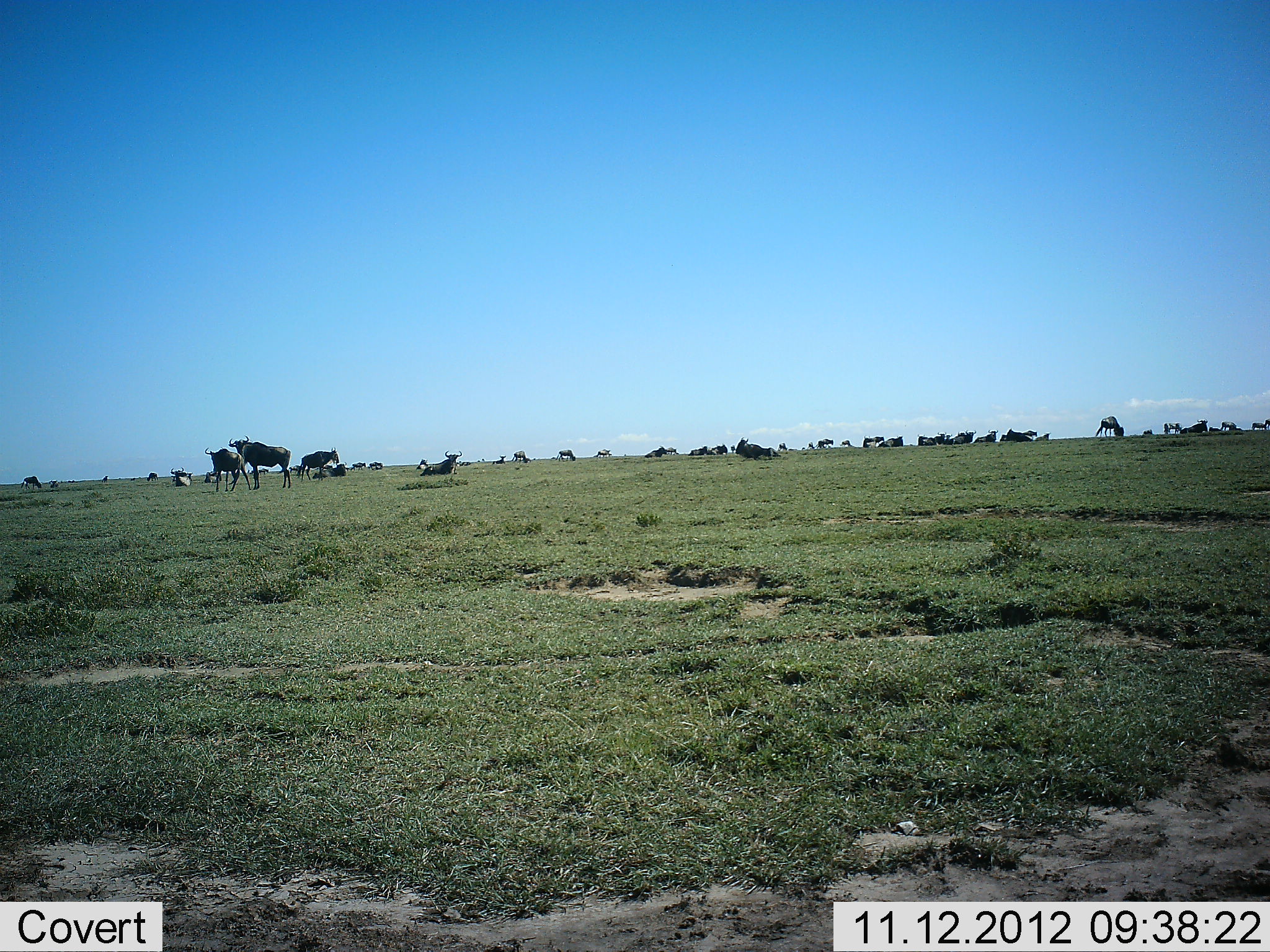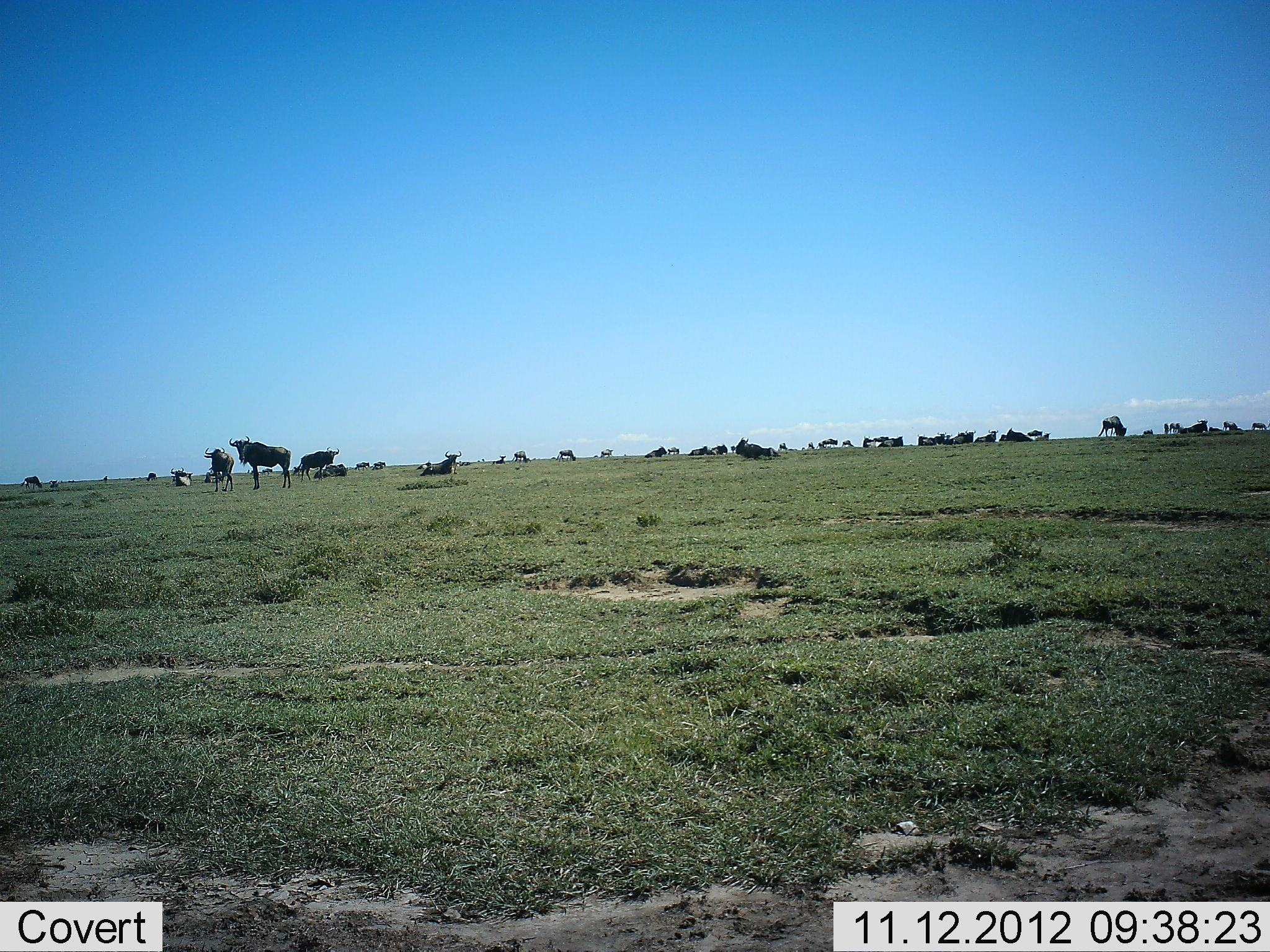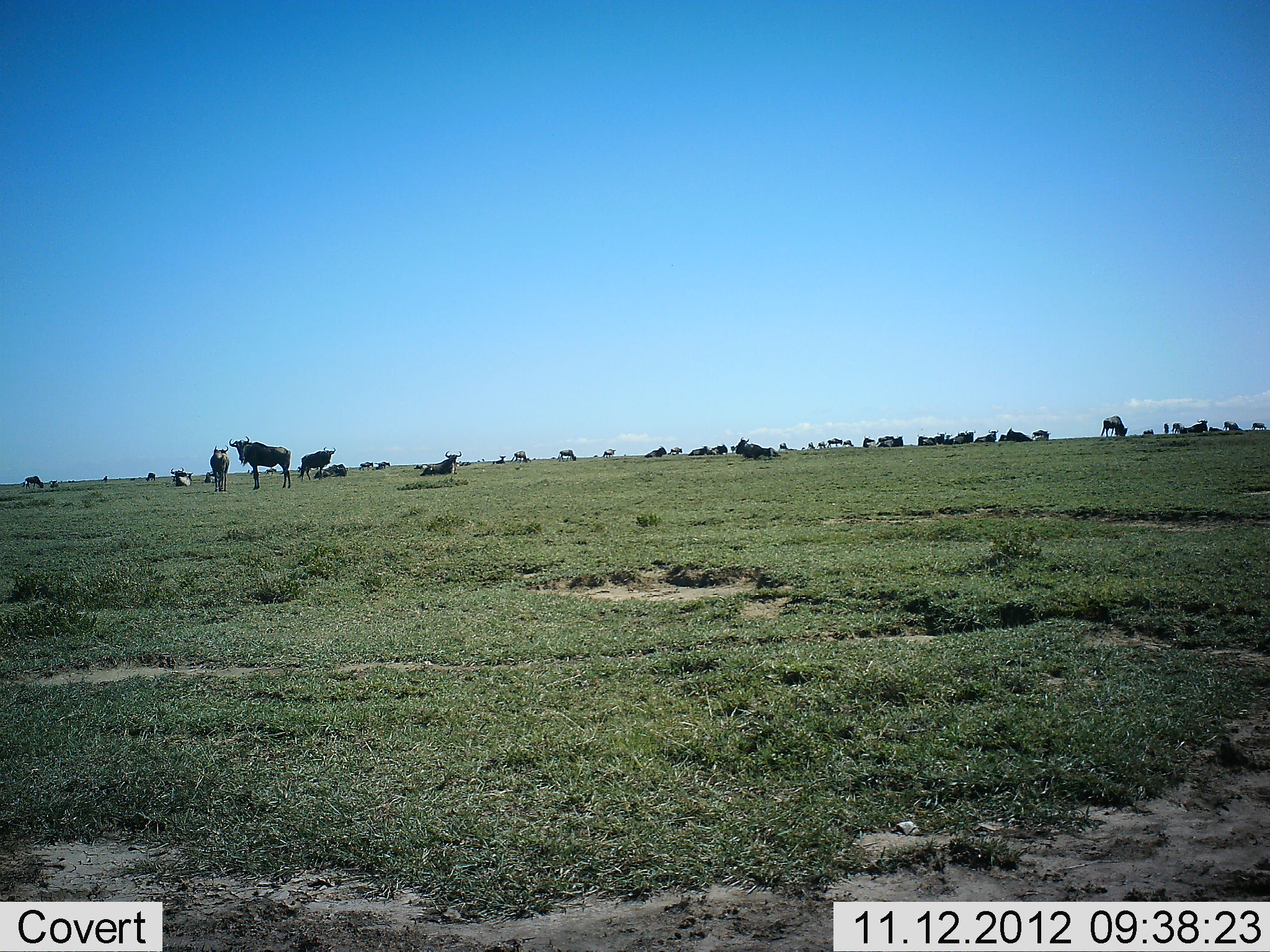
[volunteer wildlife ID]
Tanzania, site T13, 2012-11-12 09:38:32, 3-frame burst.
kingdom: Animalia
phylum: Chordata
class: Mammalia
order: Artiodactyla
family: Bovidae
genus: Connochaetes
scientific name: Connochaetes taurinus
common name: blue wildebeest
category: wildebeest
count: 11-50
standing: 100%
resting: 70%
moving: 60%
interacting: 10%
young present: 10%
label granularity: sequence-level